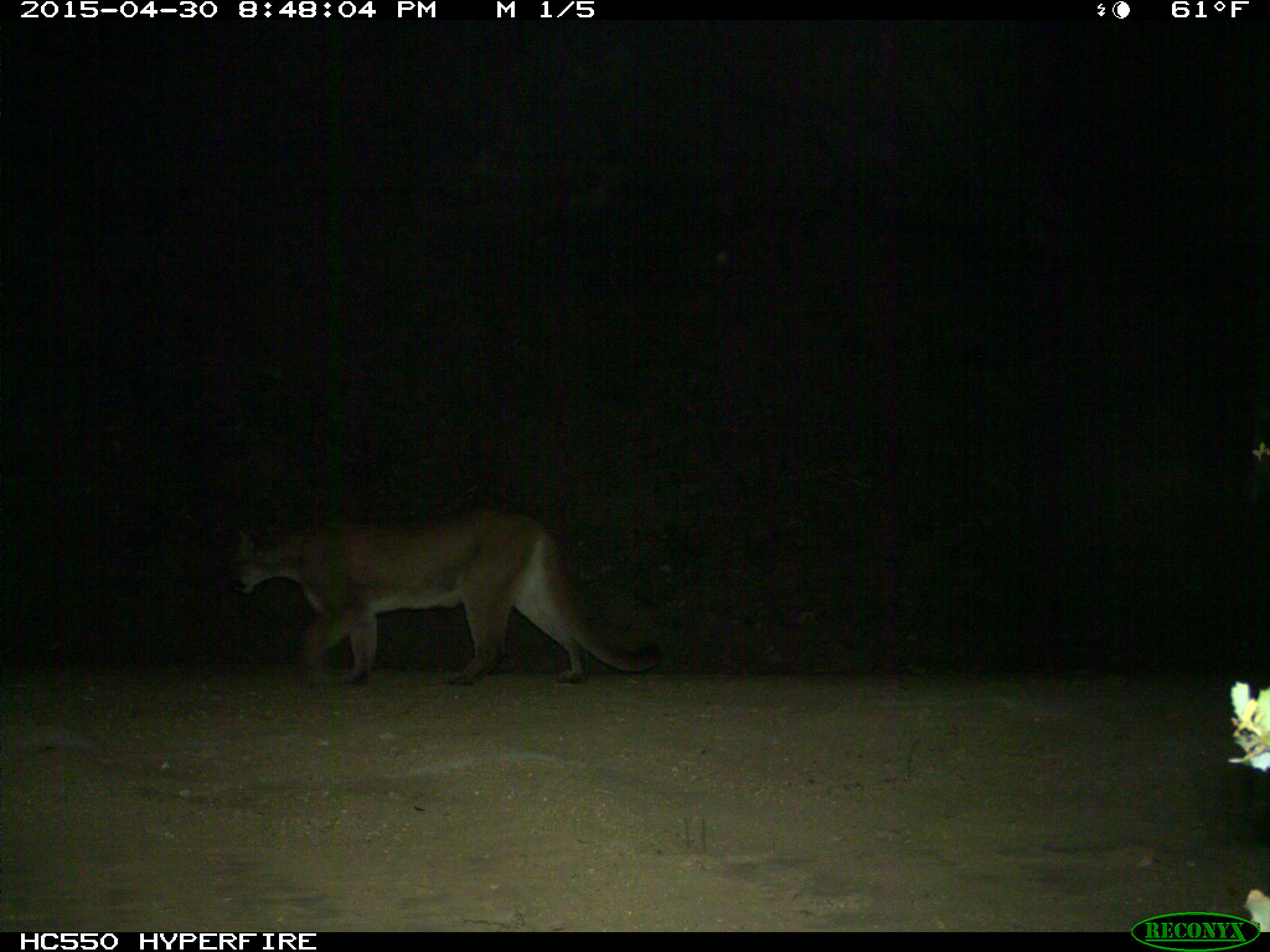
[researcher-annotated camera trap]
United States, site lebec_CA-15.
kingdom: Animalia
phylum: Chordata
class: Mammalia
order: Carnivora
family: Felidae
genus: Puma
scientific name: Puma concolor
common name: mountain lion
Puma concolor (mountain lion).